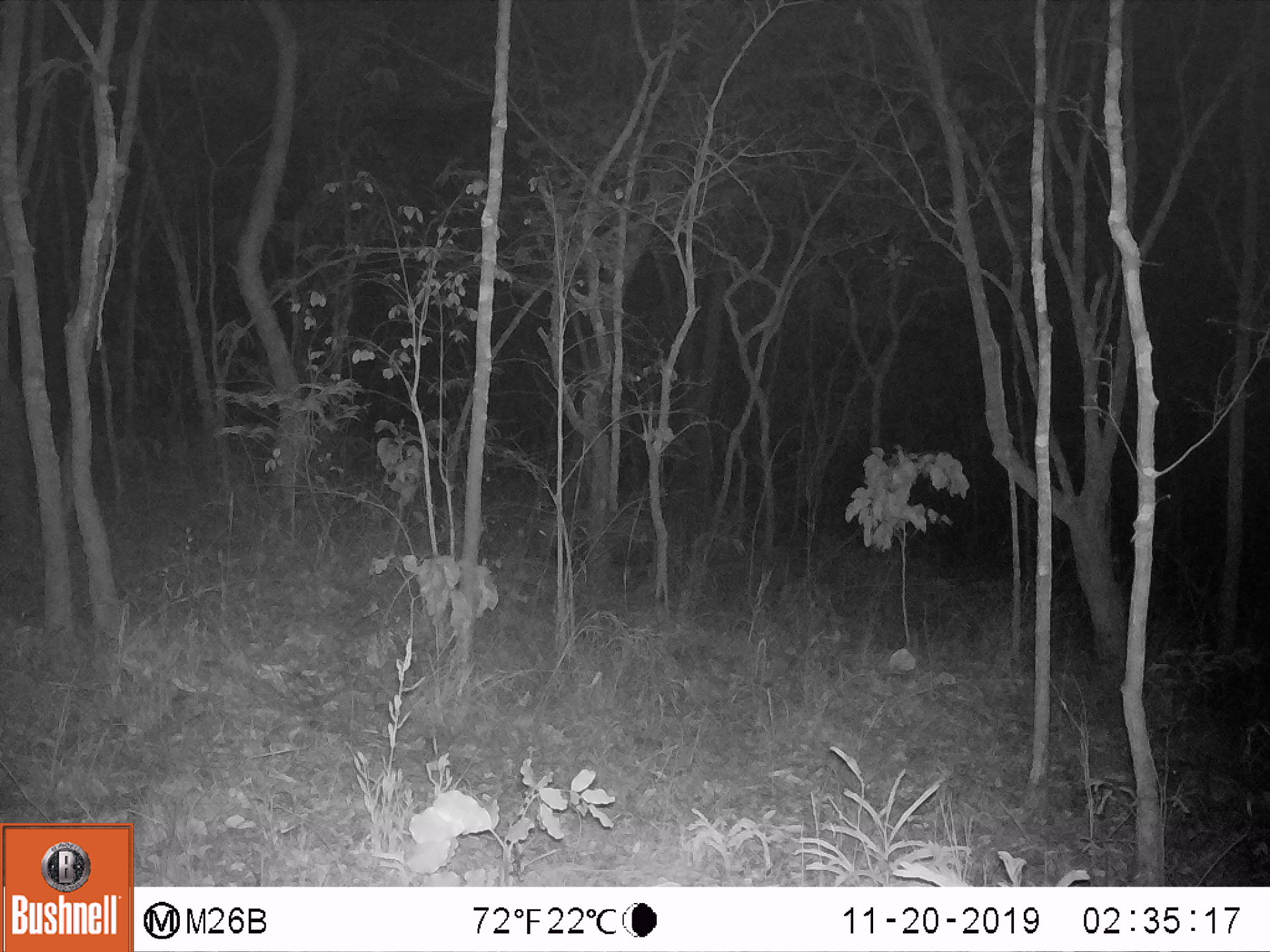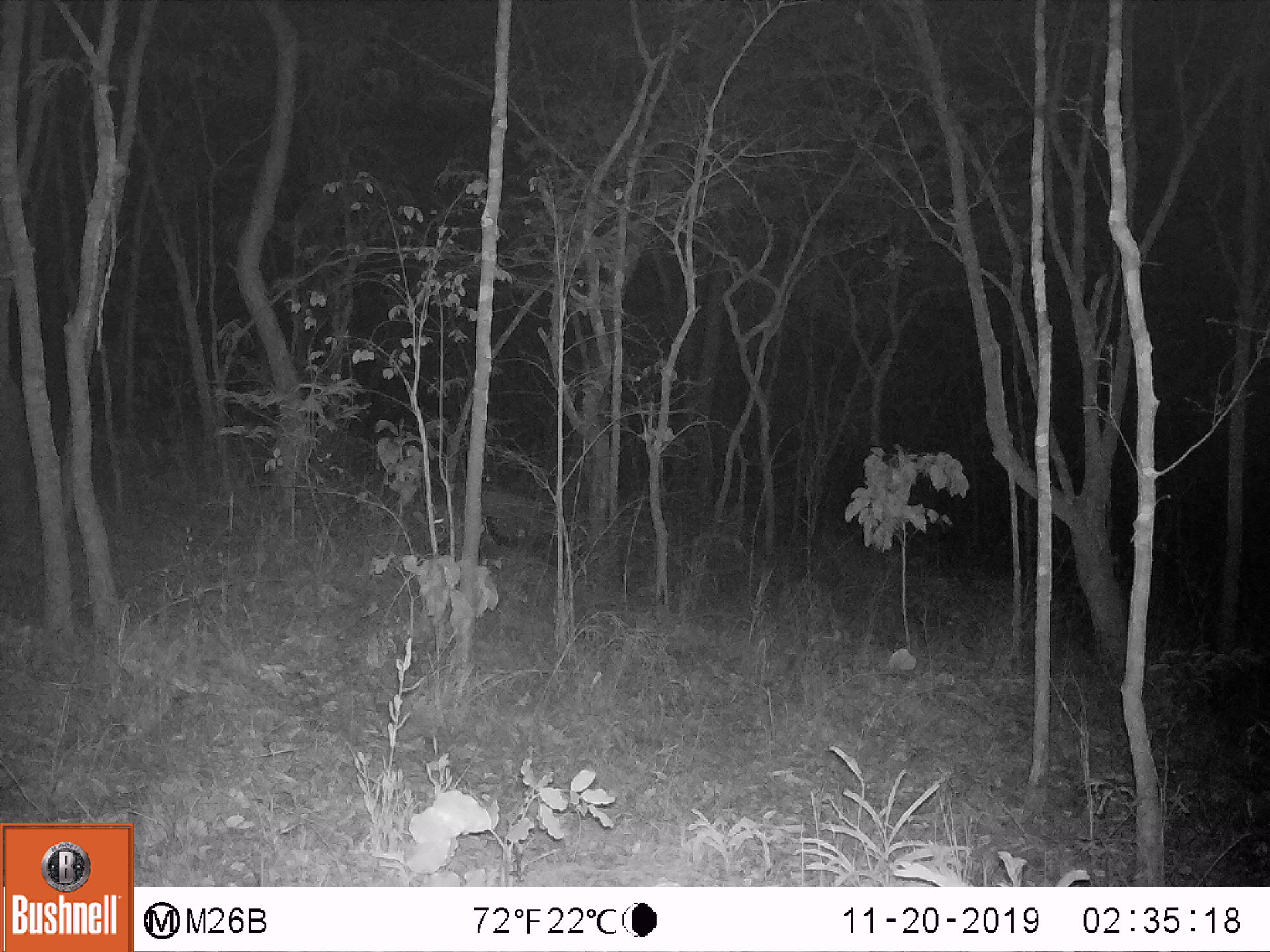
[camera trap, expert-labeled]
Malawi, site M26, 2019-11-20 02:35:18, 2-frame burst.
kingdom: Animalia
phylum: Chordata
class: Mammalia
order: Artiodactyla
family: Suidae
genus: Potamochoerus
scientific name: Potamochoerus larvatus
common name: bushpig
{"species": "bushpig (Potamochoerus larvatus)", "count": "1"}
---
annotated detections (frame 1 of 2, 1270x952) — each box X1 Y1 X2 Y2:
bushpig: 524 502 661 583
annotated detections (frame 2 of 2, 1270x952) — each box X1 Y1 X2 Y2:
bushpig: 421 488 573 578